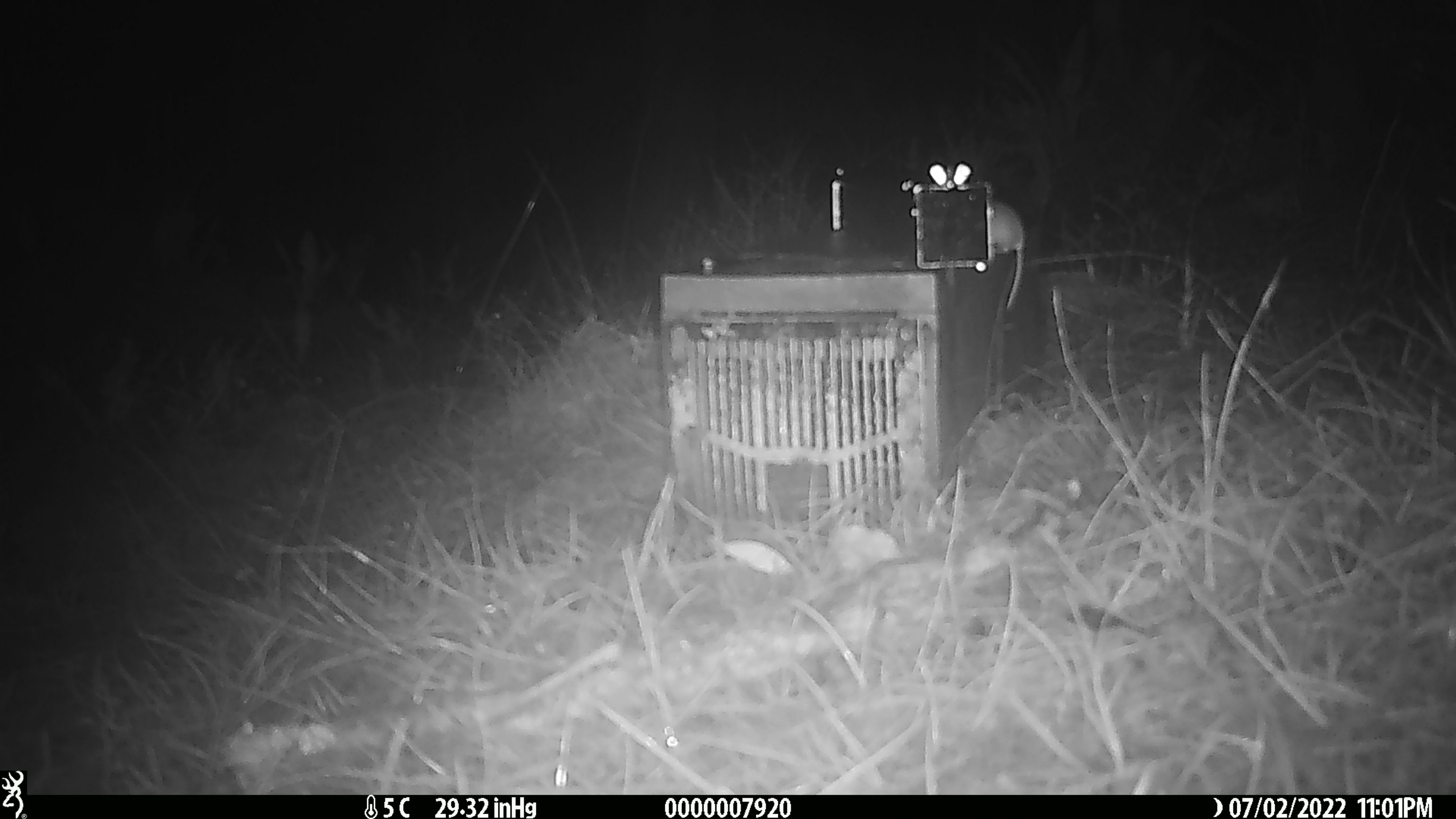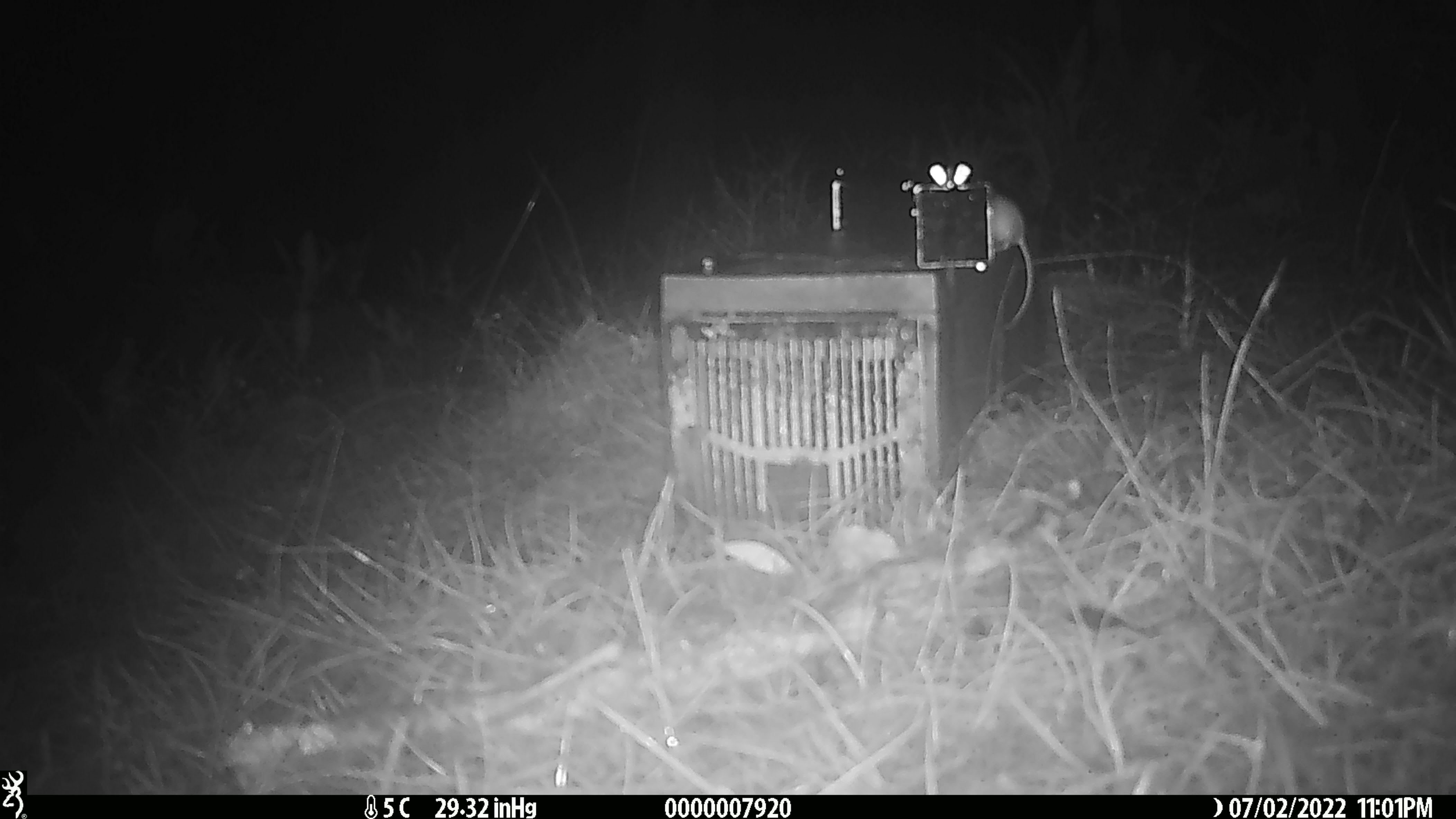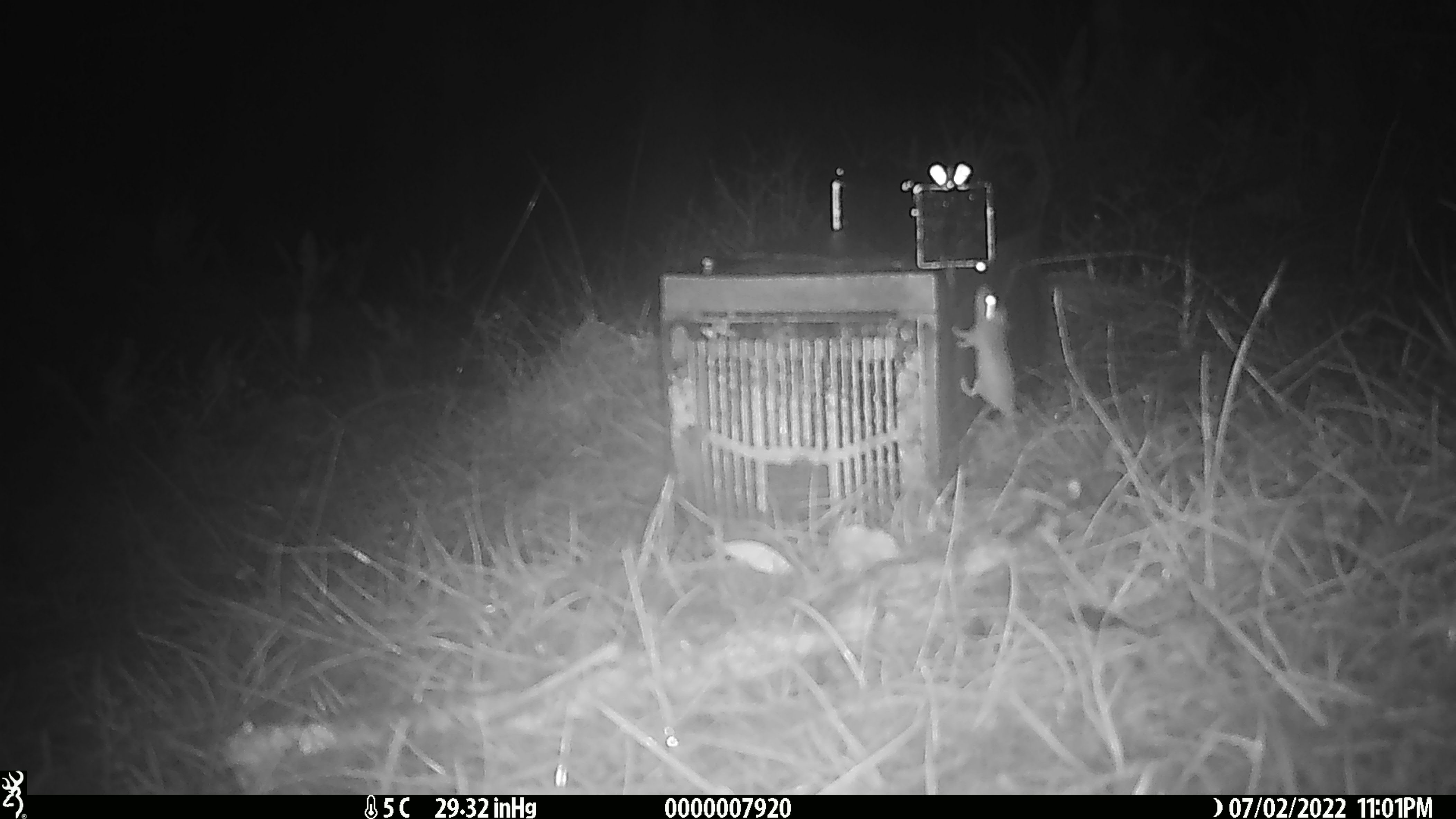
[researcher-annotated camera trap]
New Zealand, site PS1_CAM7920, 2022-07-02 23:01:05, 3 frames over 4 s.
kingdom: Animalia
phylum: Chordata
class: Mammalia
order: Rodentia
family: Muridae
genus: Mus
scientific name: Mus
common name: mouse